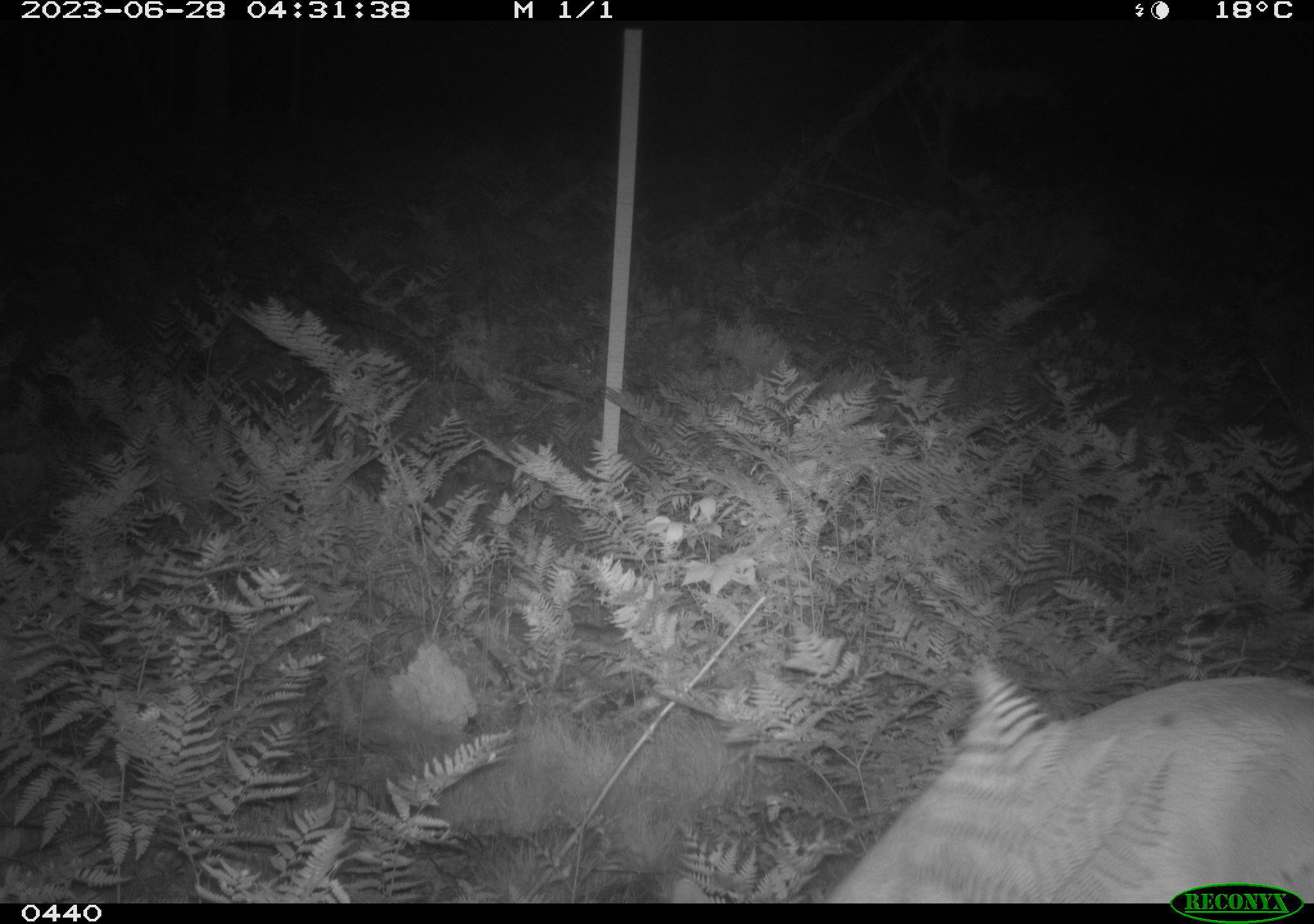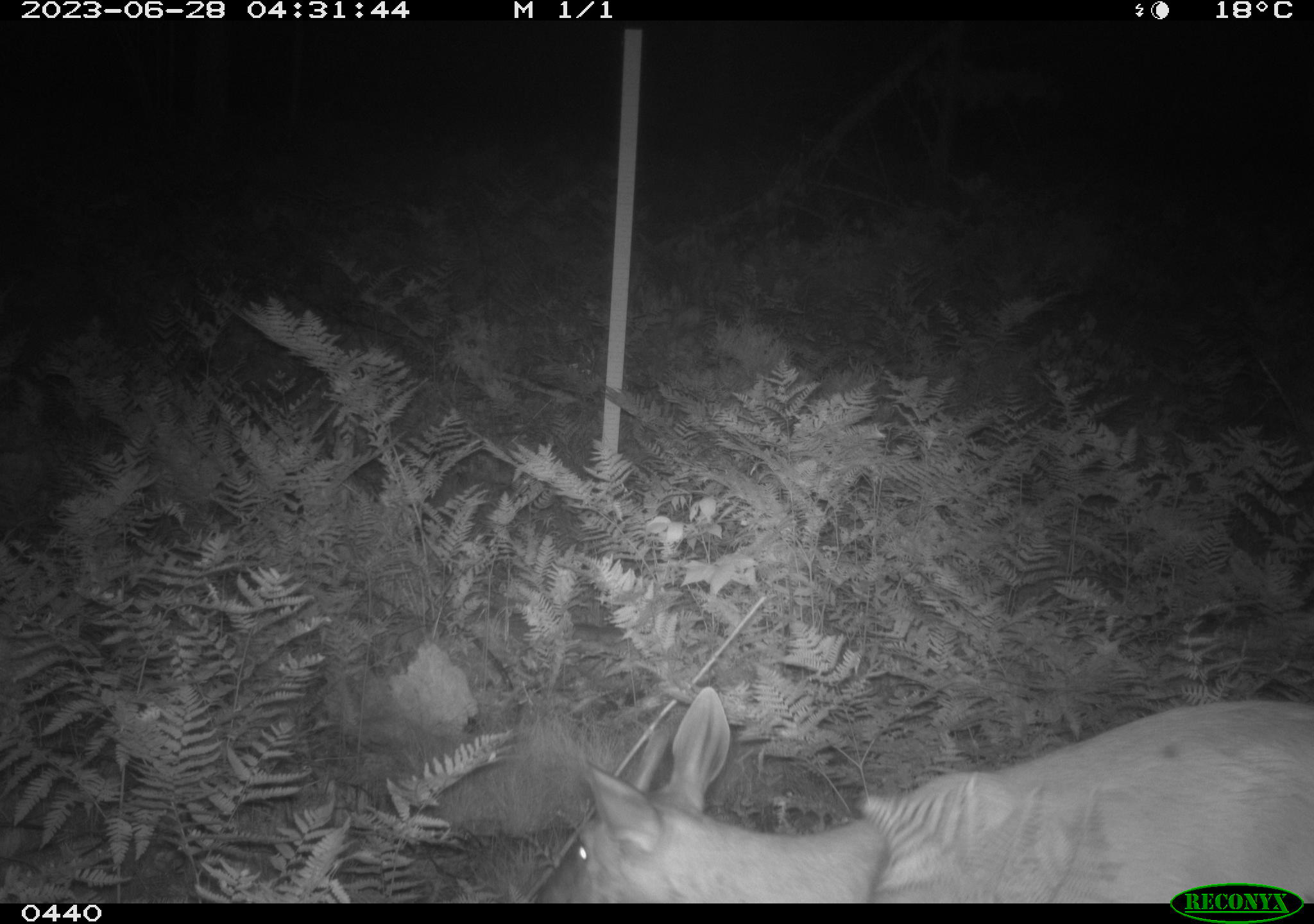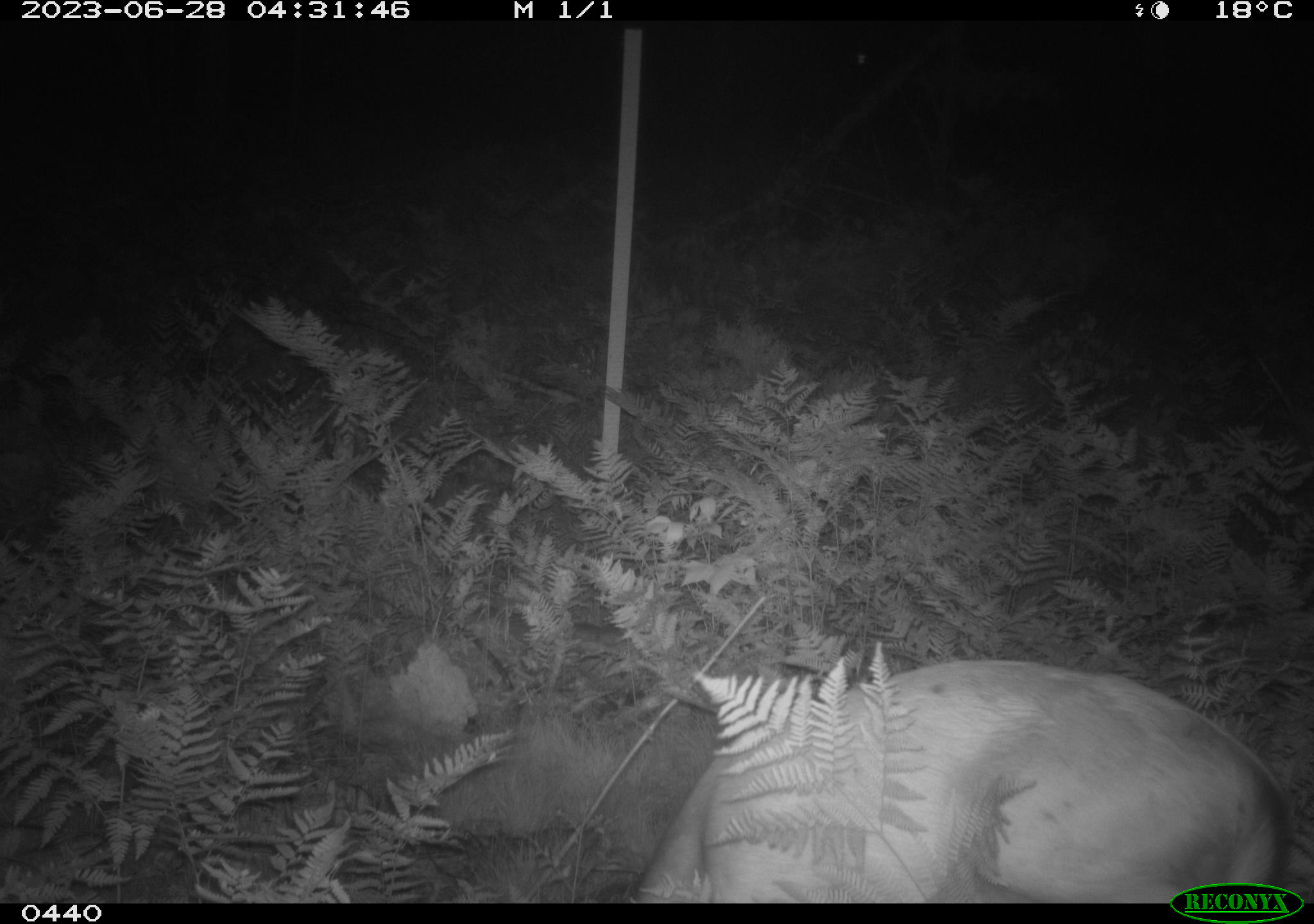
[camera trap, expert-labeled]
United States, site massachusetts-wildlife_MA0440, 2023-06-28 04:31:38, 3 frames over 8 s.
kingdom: Animalia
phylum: Chordata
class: Mammalia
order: Artiodactyla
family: Cervidae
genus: Odocoileus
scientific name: Odocoileus virginianus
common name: white-tailed deer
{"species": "white-tailed deer (Odocoileus virginianus)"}